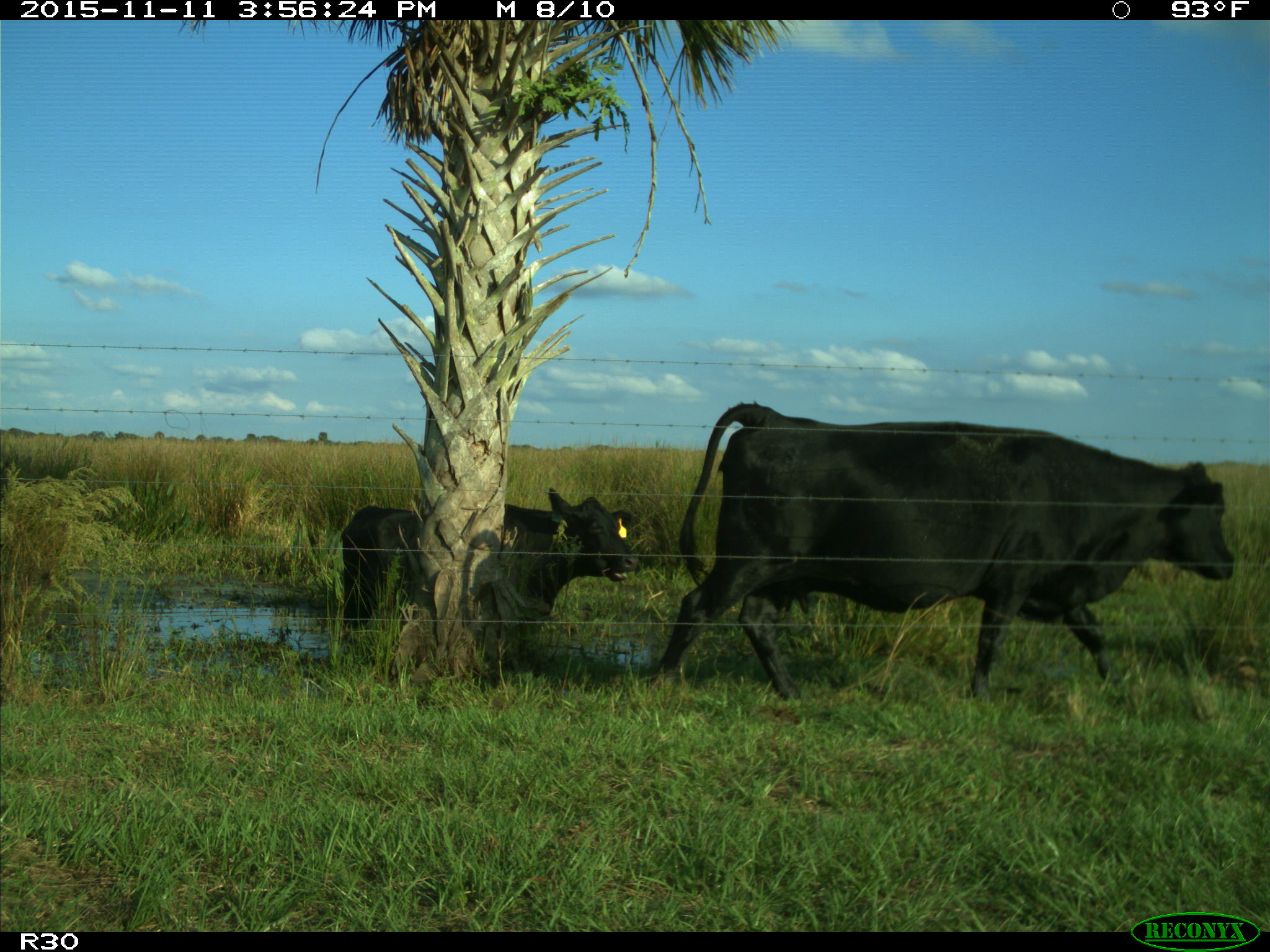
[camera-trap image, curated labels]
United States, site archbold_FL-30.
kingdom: Animalia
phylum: Chordata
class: Mammalia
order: Artiodactyla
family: Bovidae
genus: Bos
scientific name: Bos taurus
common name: domestic cow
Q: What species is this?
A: Bos taurus (domestic cow).